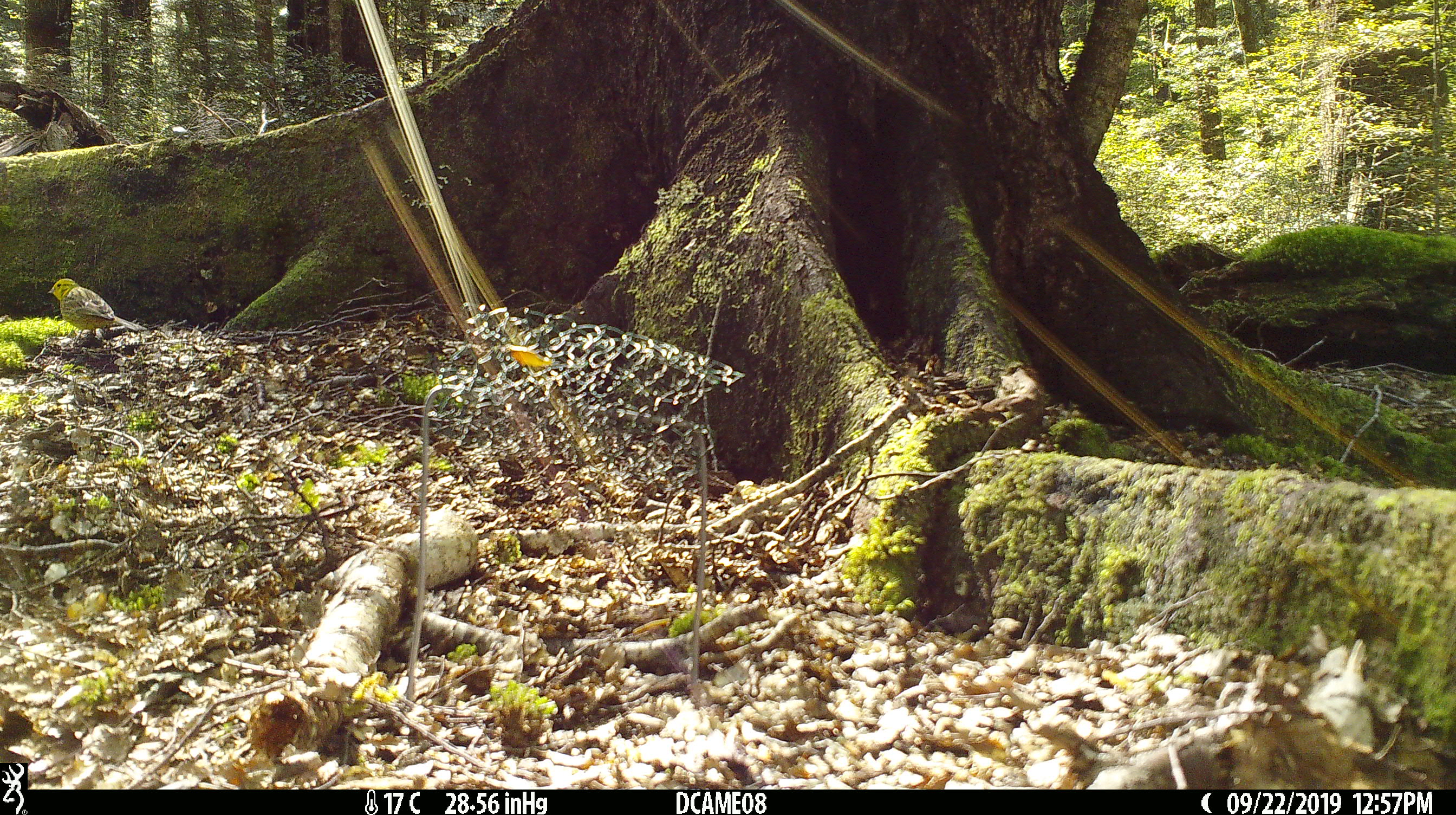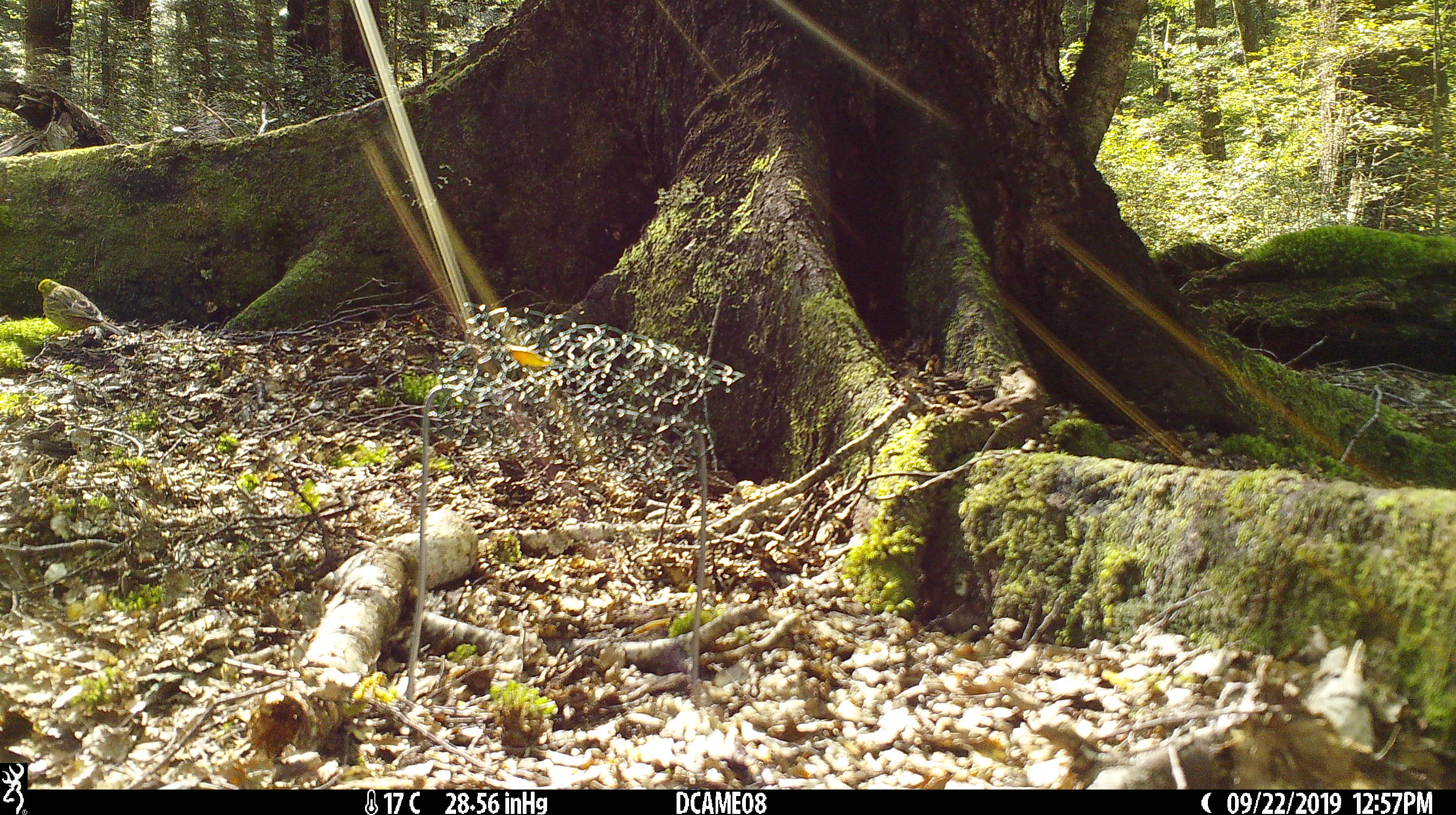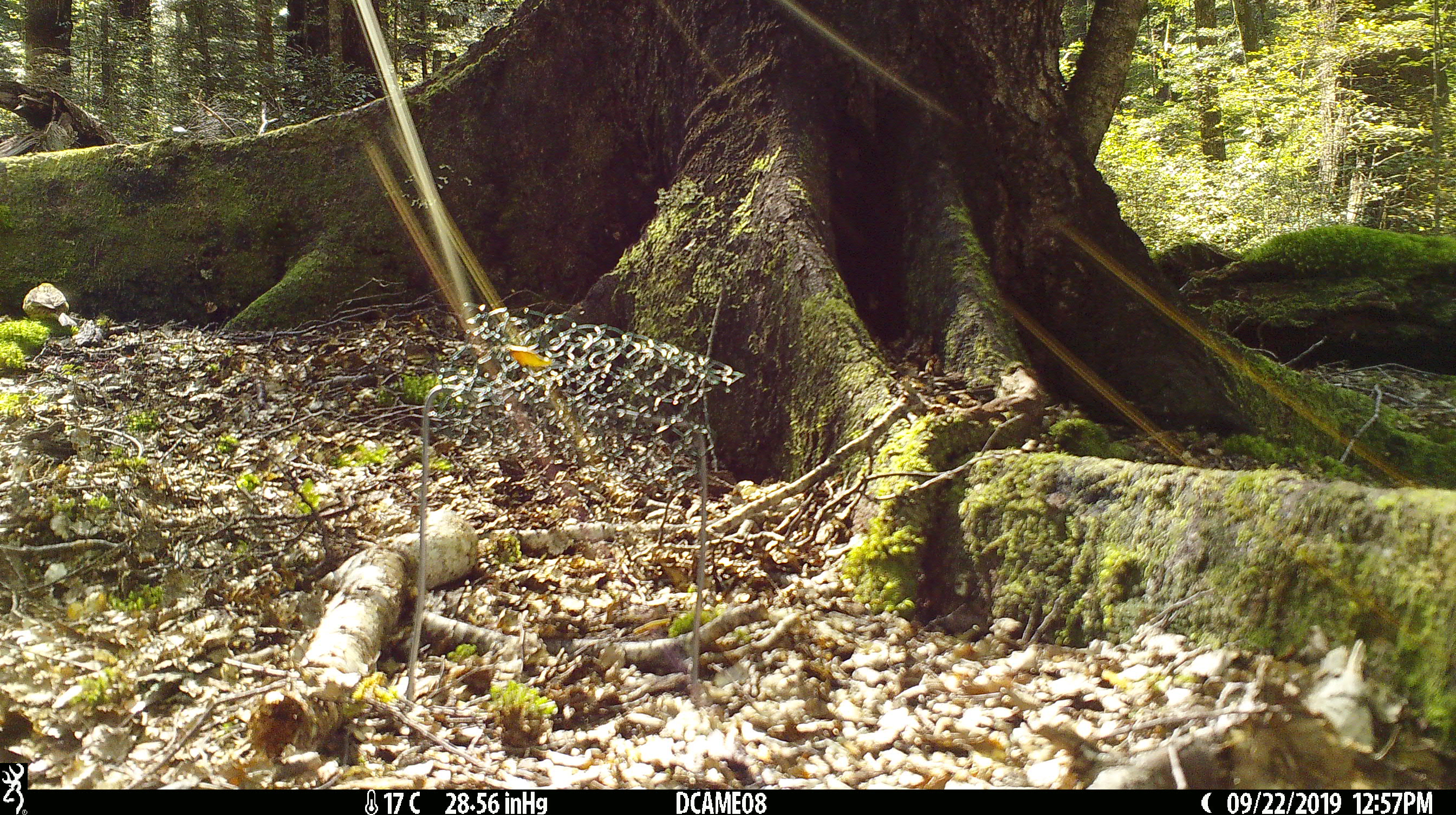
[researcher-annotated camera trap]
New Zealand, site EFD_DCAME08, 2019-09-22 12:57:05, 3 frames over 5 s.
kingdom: Animalia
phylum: Chordata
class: Aves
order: Passeriformes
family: Emberizidae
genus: Emberiza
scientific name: Emberiza citrinella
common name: yellowhammer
Yellowhammer (Emberiza citrinella).